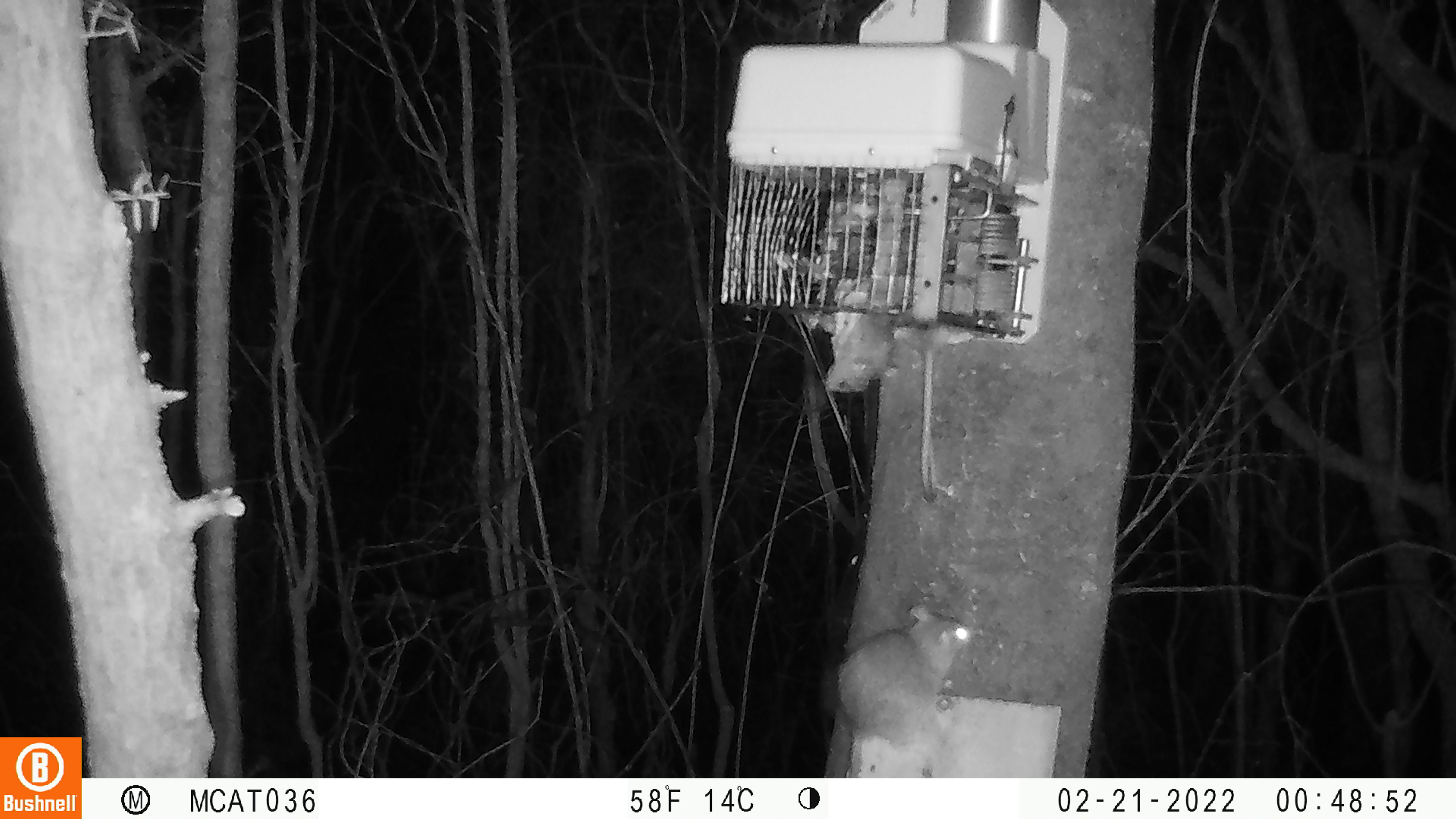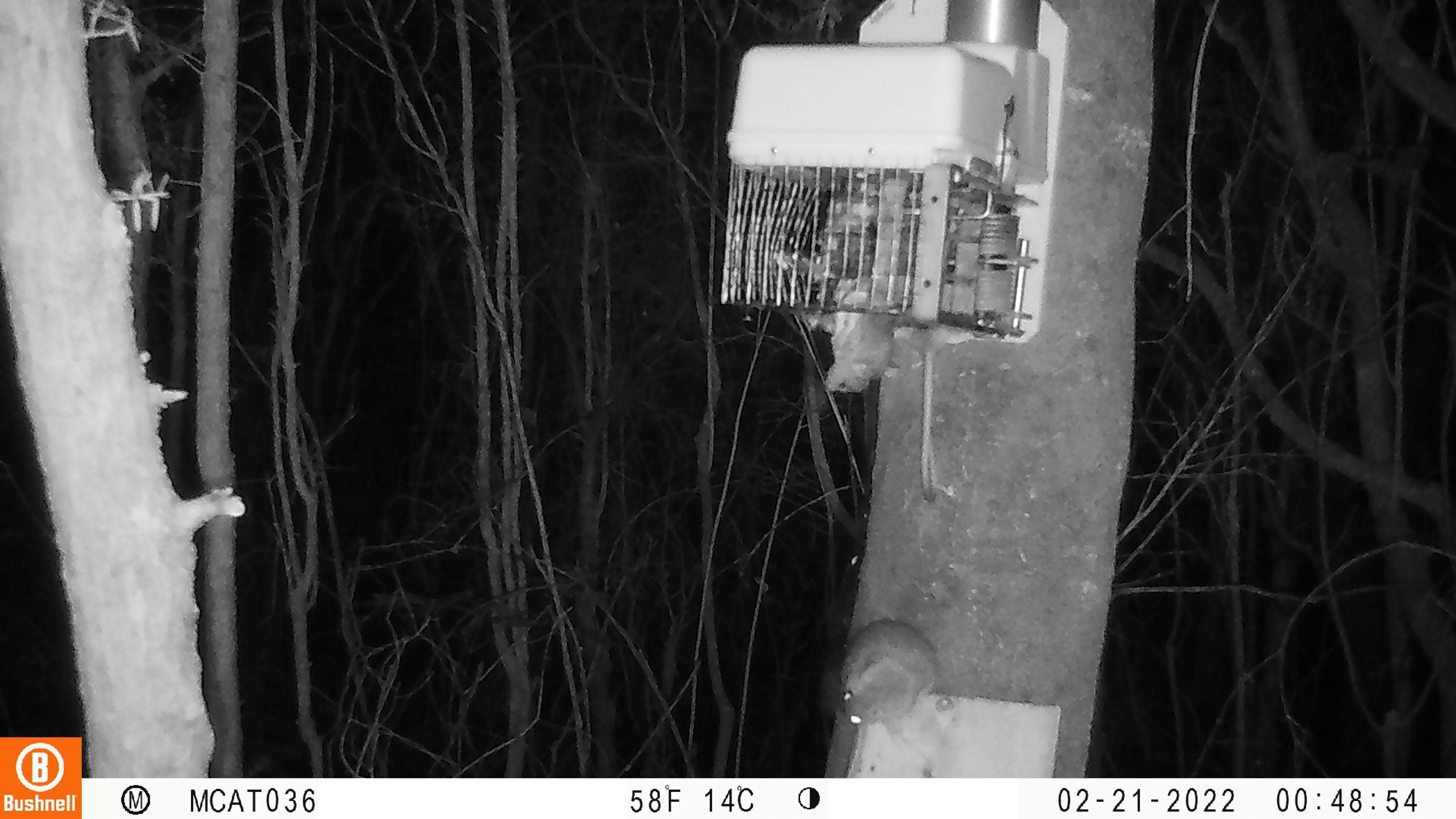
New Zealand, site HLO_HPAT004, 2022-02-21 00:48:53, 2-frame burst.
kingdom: Animalia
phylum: Chordata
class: Mammalia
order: Rodentia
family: Muridae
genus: Rattus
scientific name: Rattus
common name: rat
Rat (Rattus).